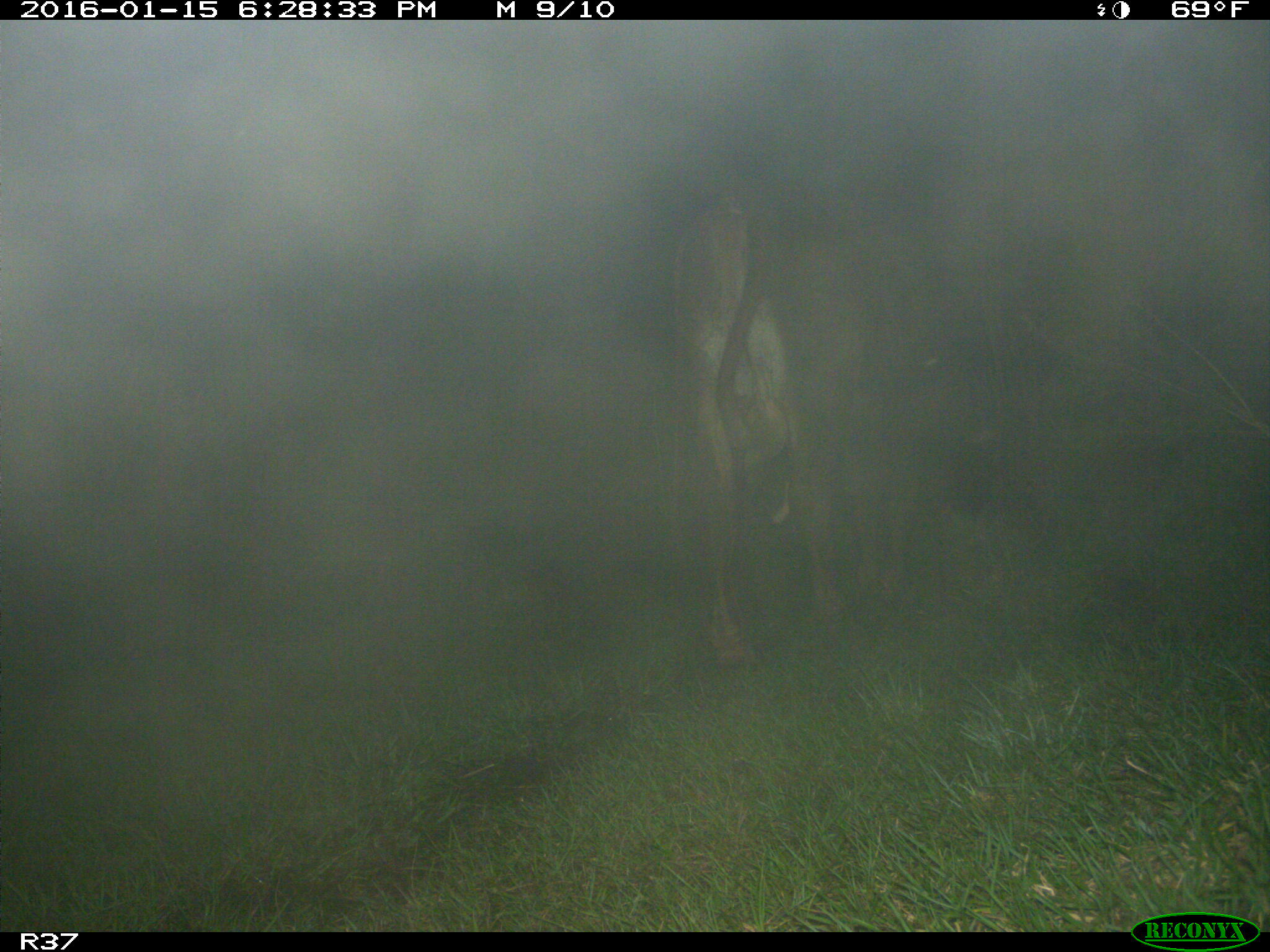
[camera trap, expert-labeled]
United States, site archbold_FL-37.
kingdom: Animalia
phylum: Chordata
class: Mammalia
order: Artiodactyla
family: Bovidae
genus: Bos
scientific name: Bos taurus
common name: domestic cow